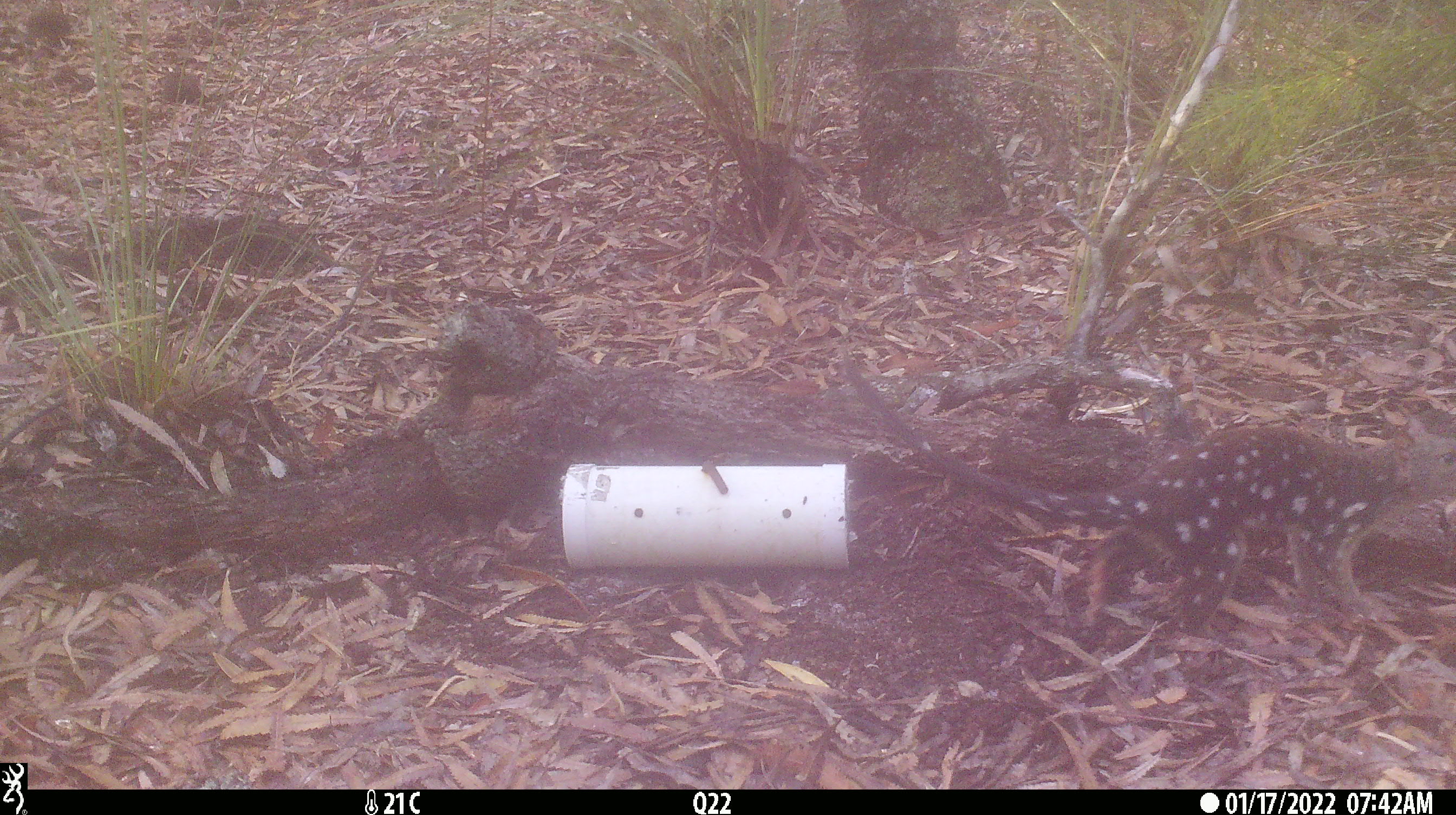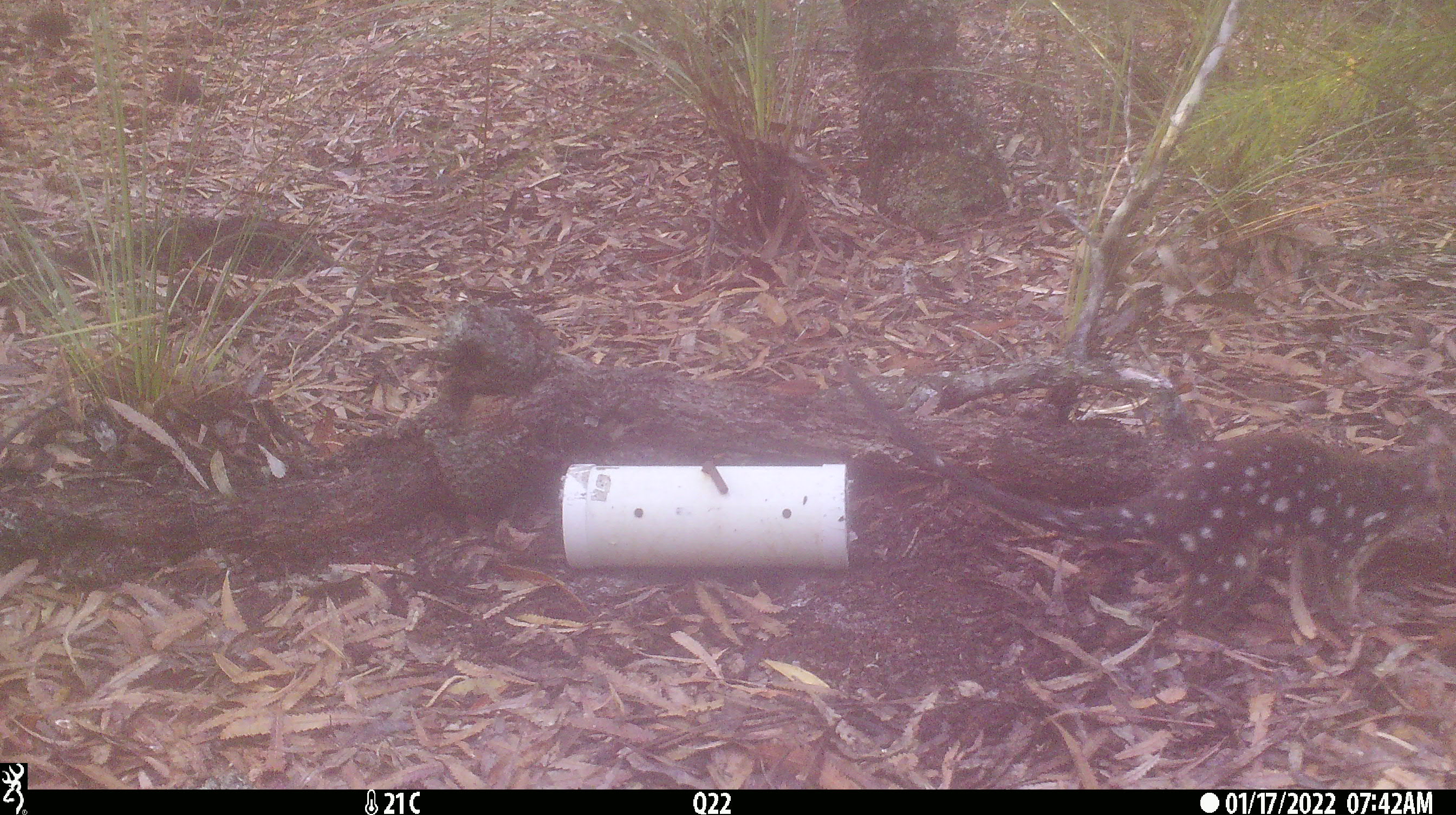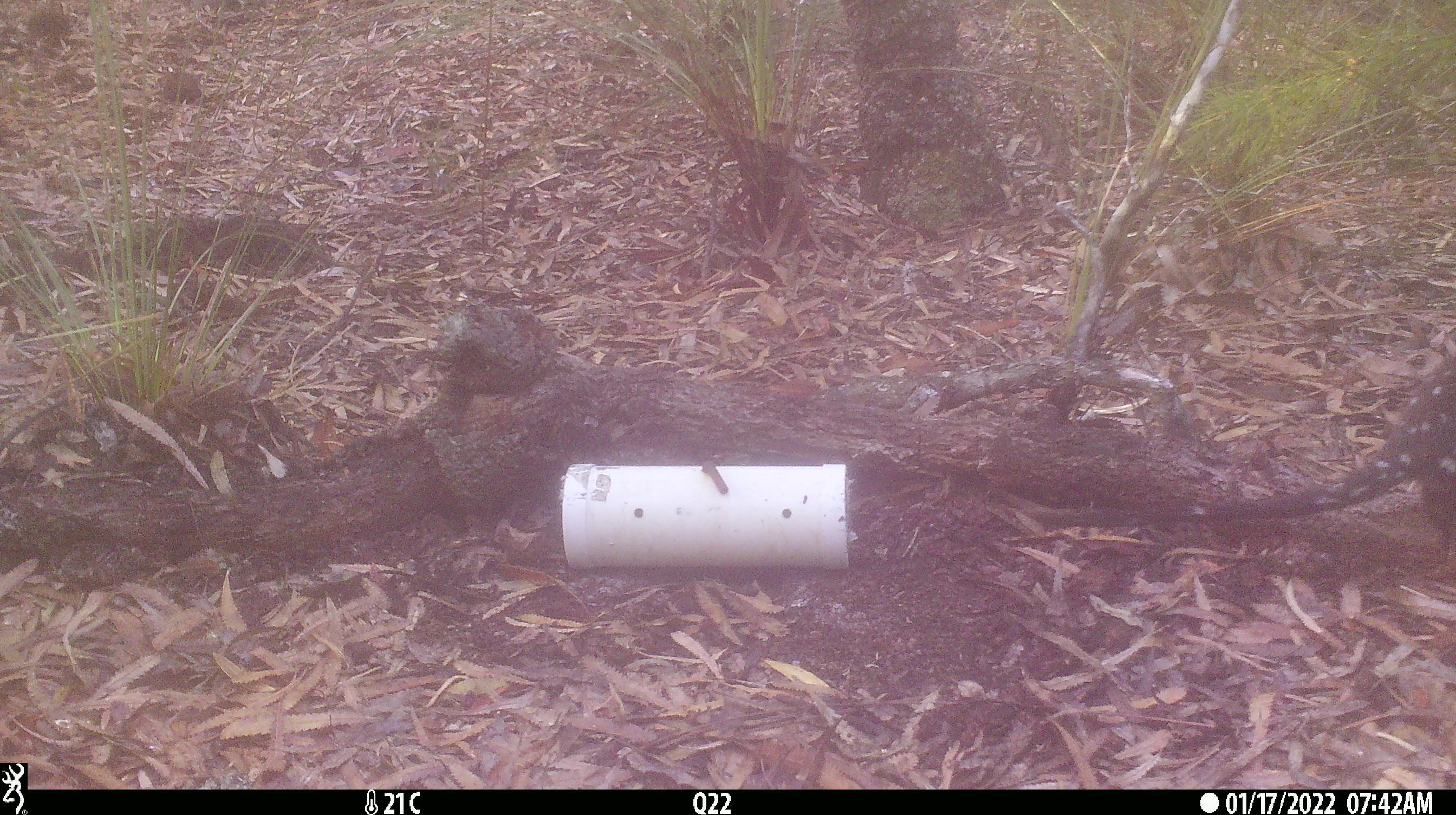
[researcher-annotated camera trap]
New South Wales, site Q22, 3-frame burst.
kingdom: Animalia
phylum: Chordata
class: Mammalia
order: Dasyuromorphia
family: Dasyuridae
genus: Dasyurus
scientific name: Dasyurus maculatus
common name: spotted-tailed quoll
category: quoll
Quoll (spotted-tailed quoll) (Dasyurus maculatus).